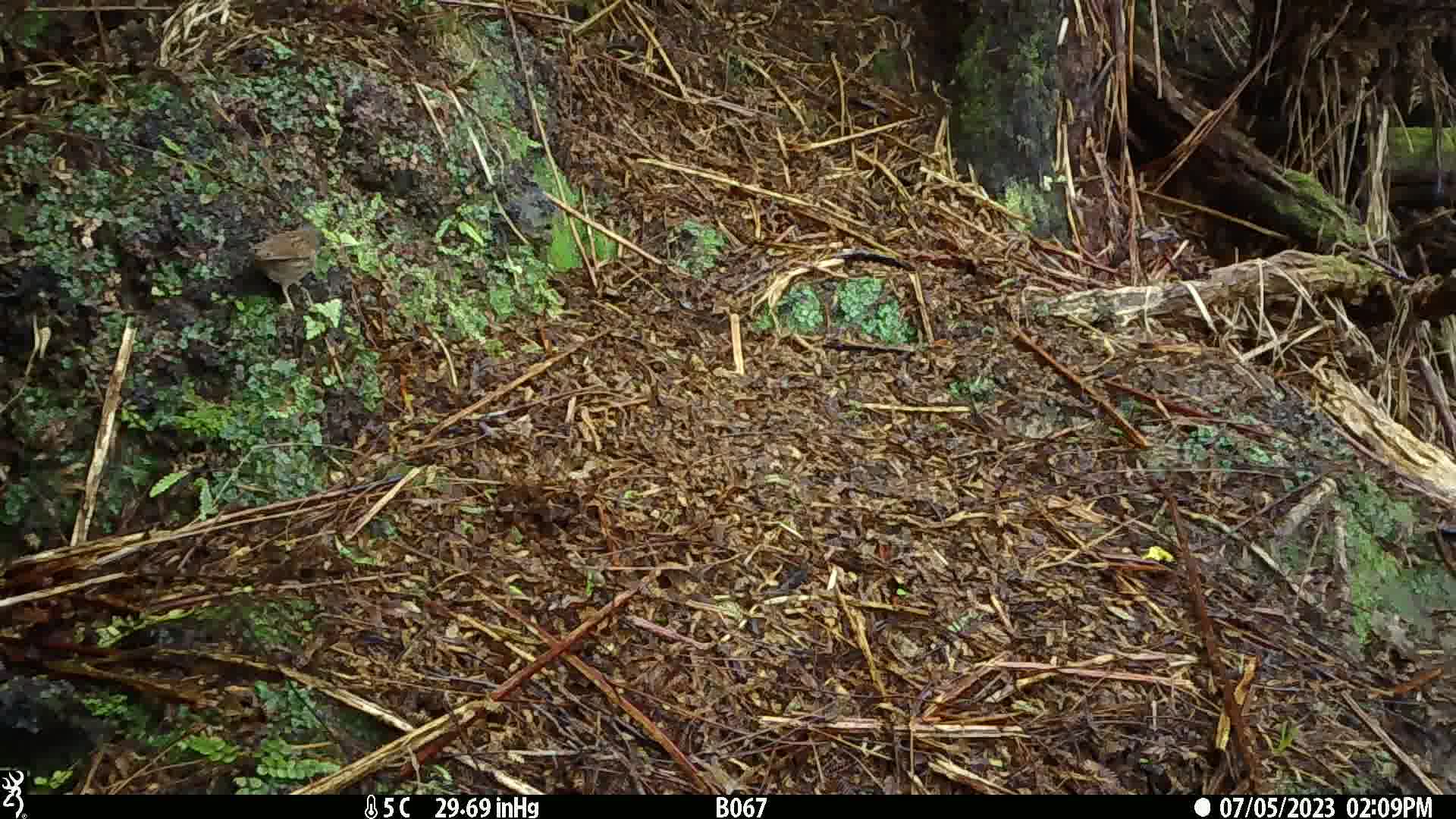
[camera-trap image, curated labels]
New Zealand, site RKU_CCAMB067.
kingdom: Animalia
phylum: Chordata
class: Aves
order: Passeriformes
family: Prunellidae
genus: Prunella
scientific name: Prunella modularis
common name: dunnock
Dunnock (Prunella modularis).